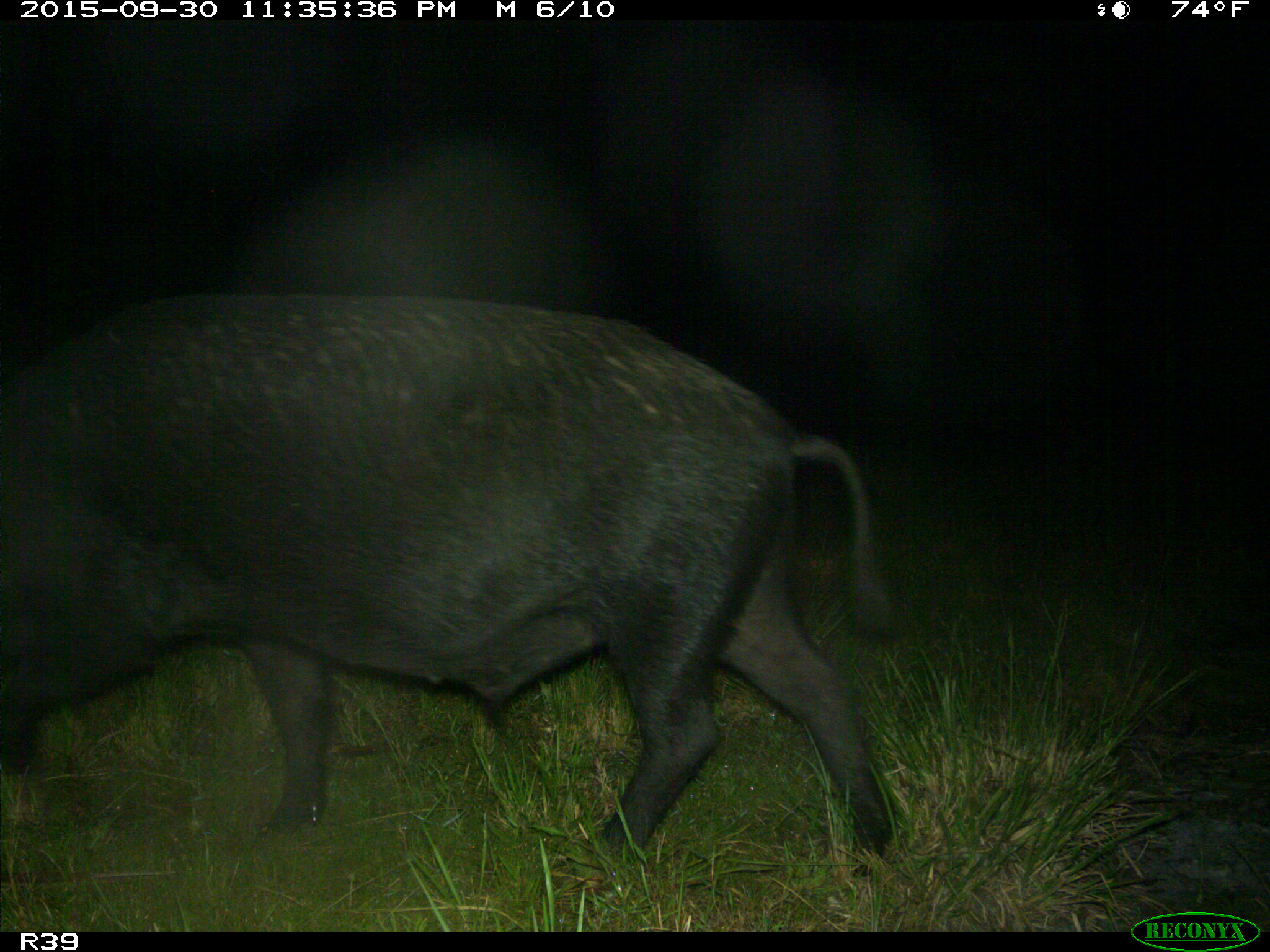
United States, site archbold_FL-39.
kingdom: Animalia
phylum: Chordata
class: Mammalia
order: Artiodactyla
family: Suidae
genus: Sus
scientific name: Sus scrofa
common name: wild boar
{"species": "Sus scrofa (wild boar)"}